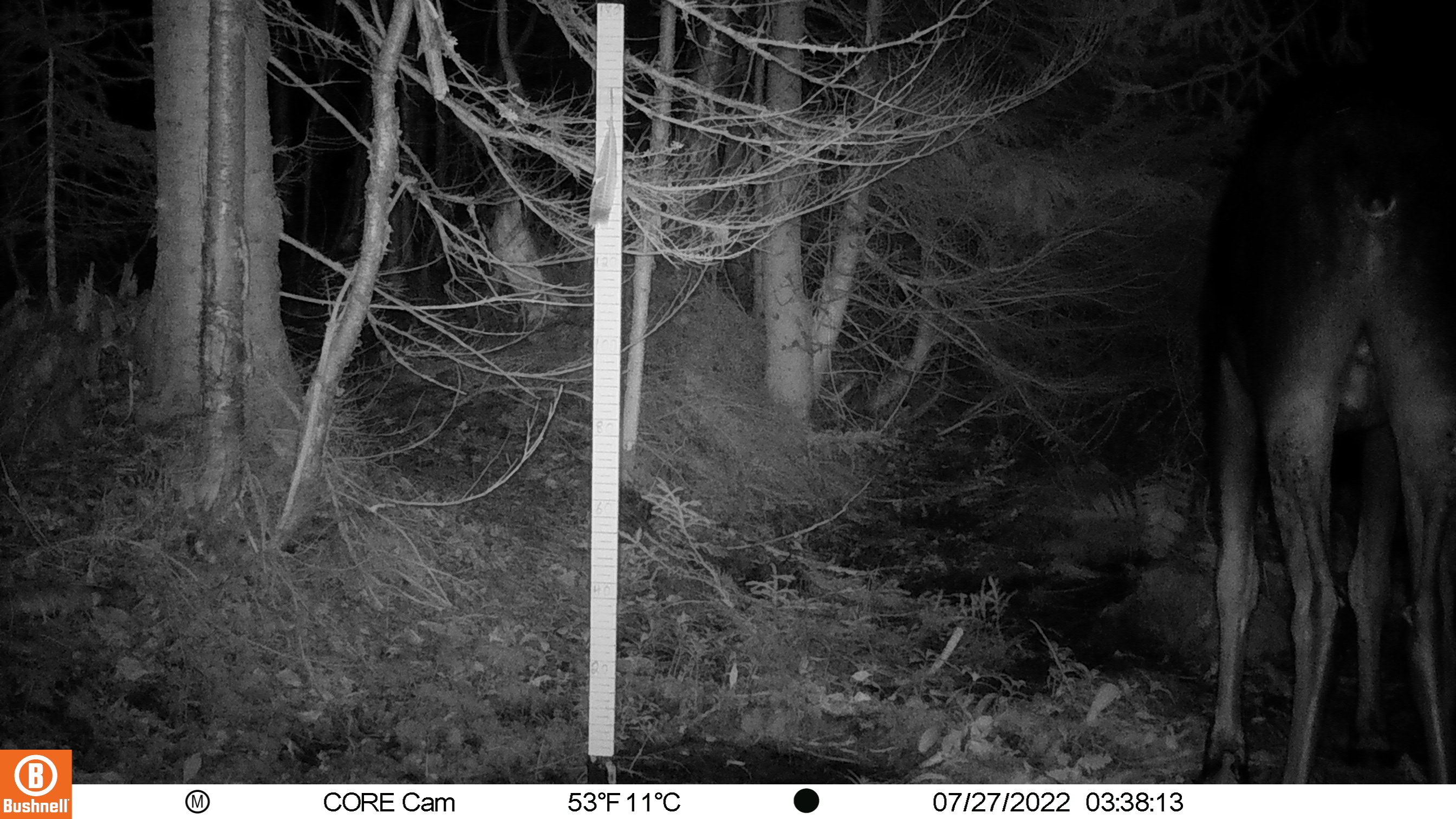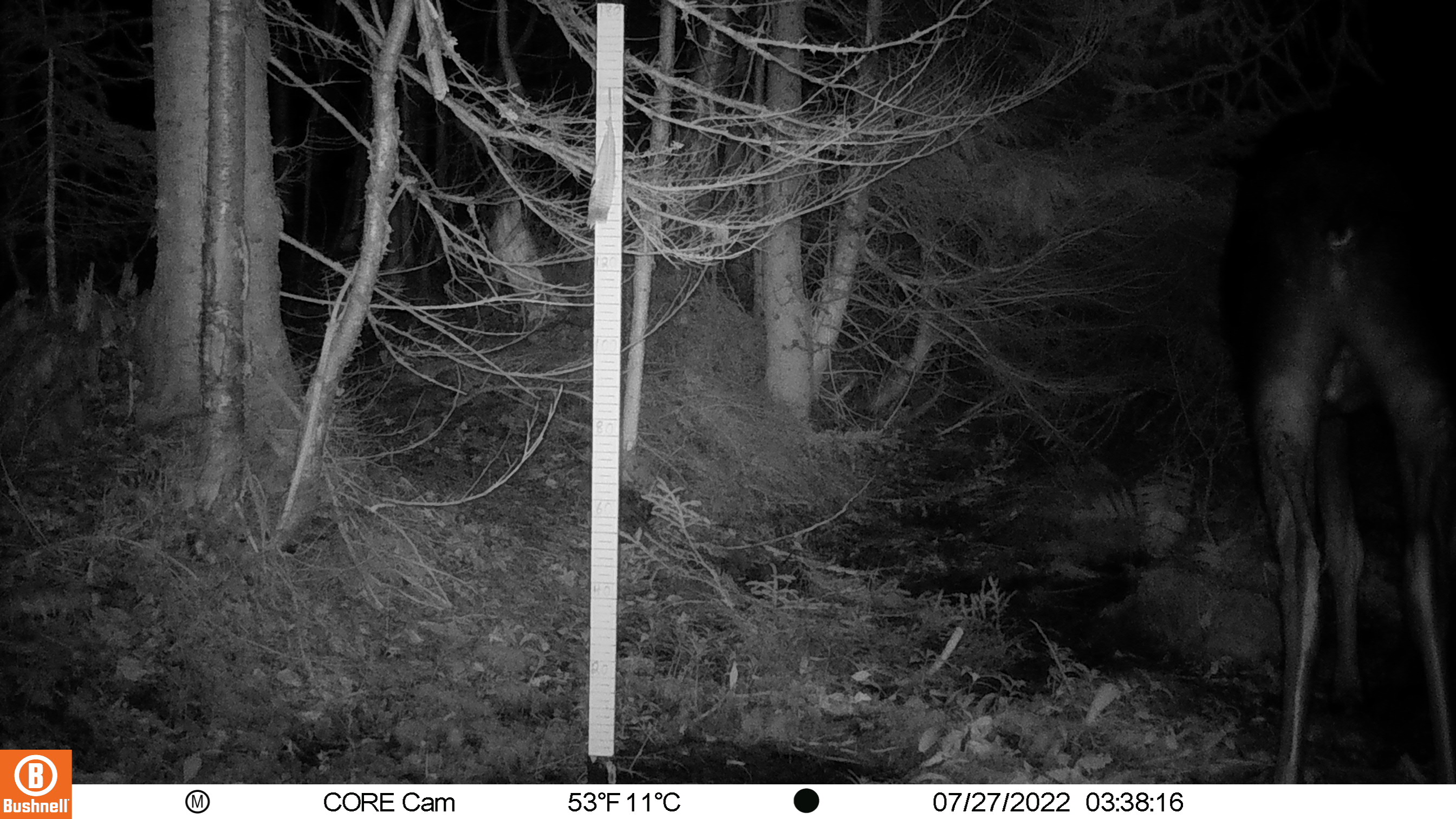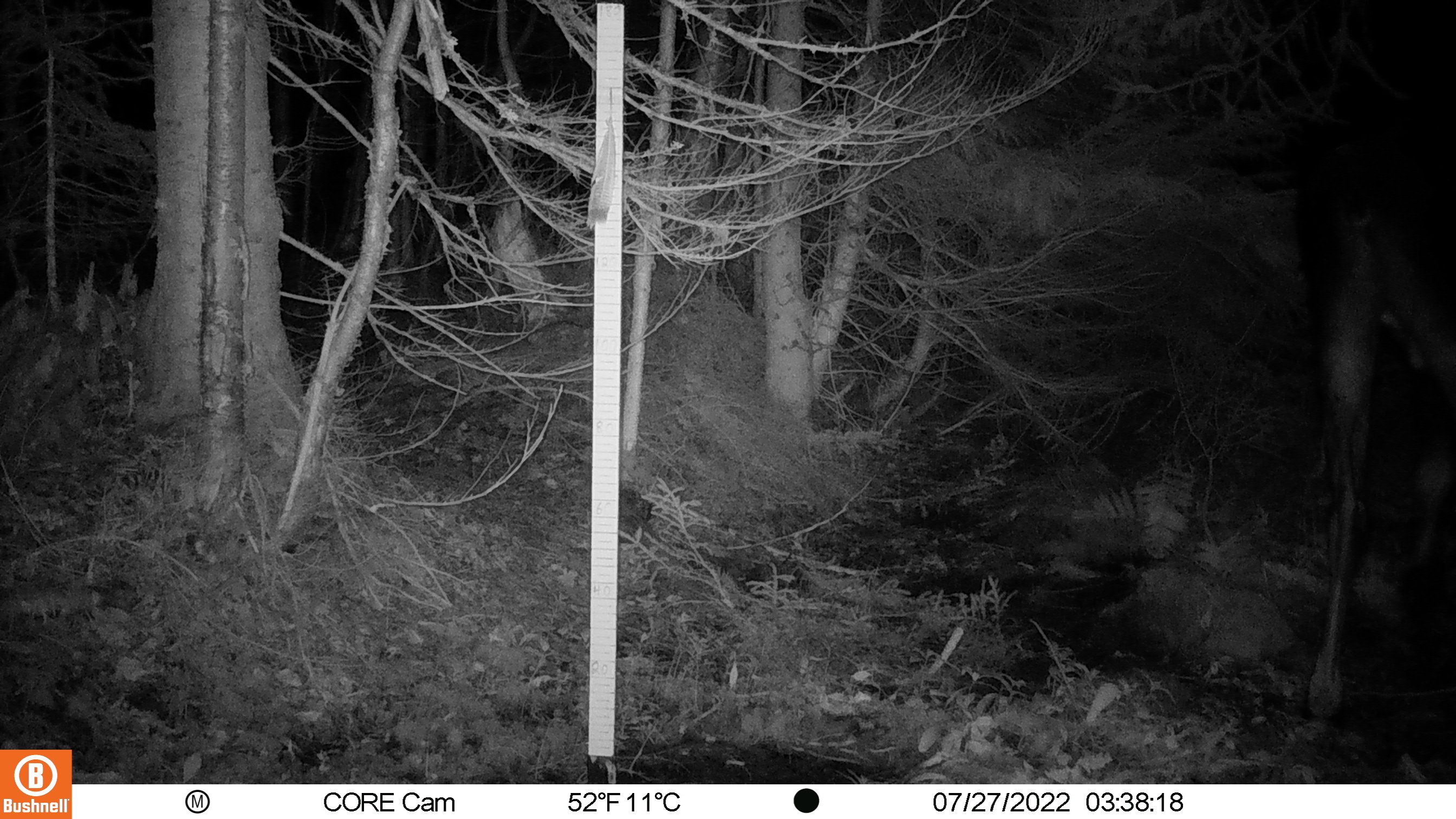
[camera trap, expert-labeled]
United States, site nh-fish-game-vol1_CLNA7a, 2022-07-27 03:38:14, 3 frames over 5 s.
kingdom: Animalia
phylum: Chordata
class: Mammalia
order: Artiodactyla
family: Cervidae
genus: Alces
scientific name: Alces alces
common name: moose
Moose (Alces alces).